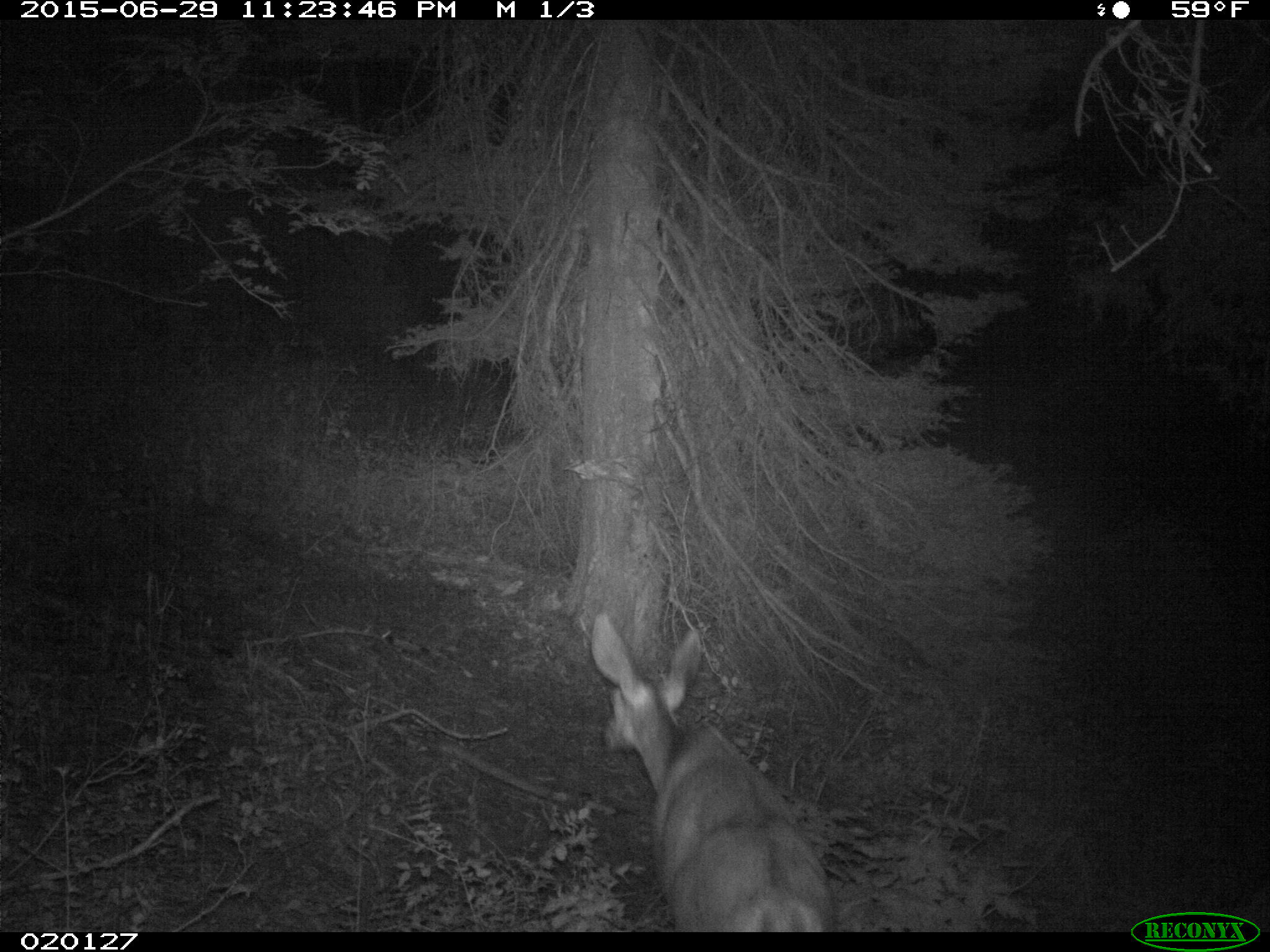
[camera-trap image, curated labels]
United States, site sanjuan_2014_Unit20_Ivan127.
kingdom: Animalia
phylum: Chordata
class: Mammalia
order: Artiodactyla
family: Cervidae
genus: Odocoileus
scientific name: Odocoileus hemionus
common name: mule deer